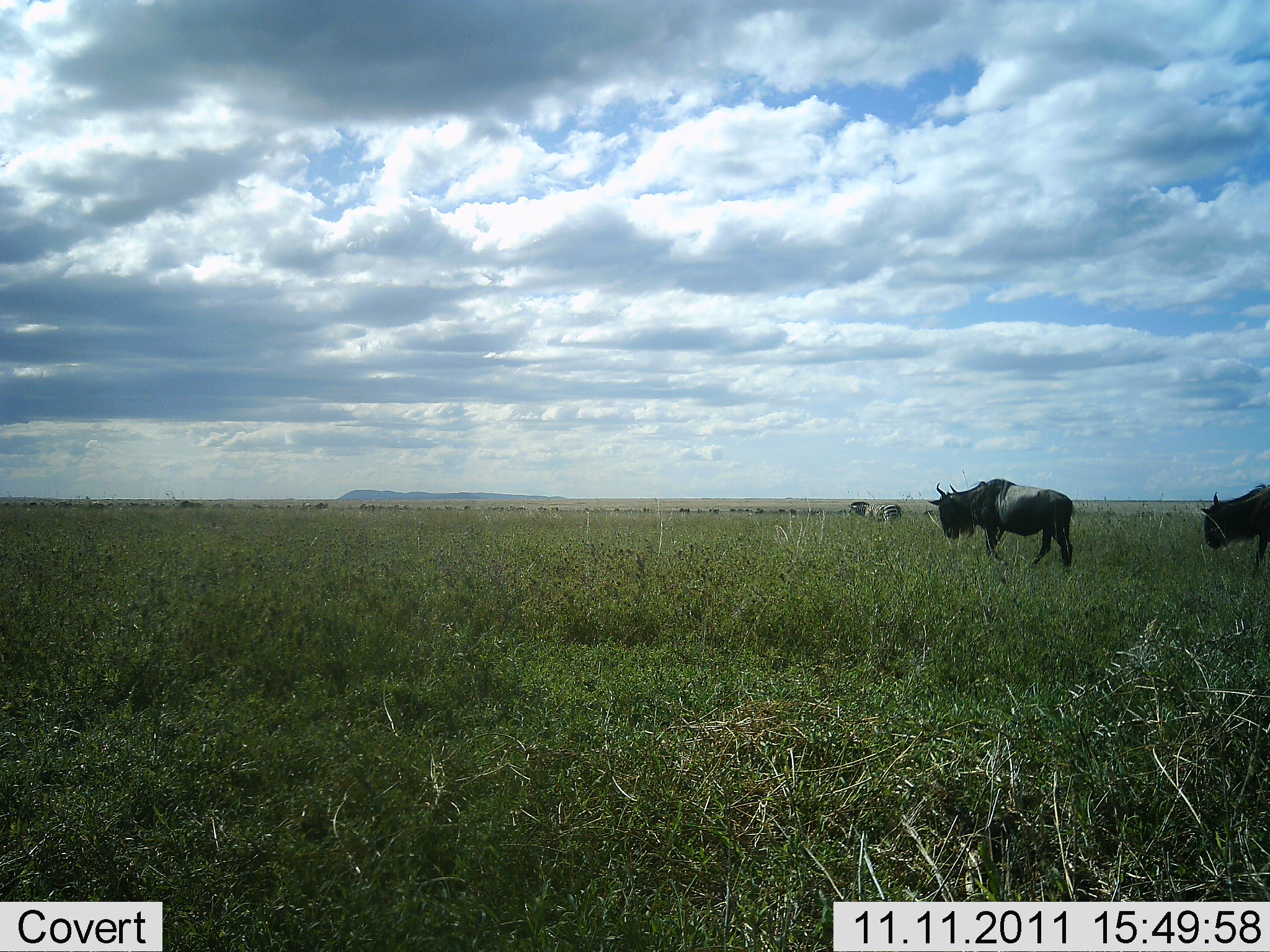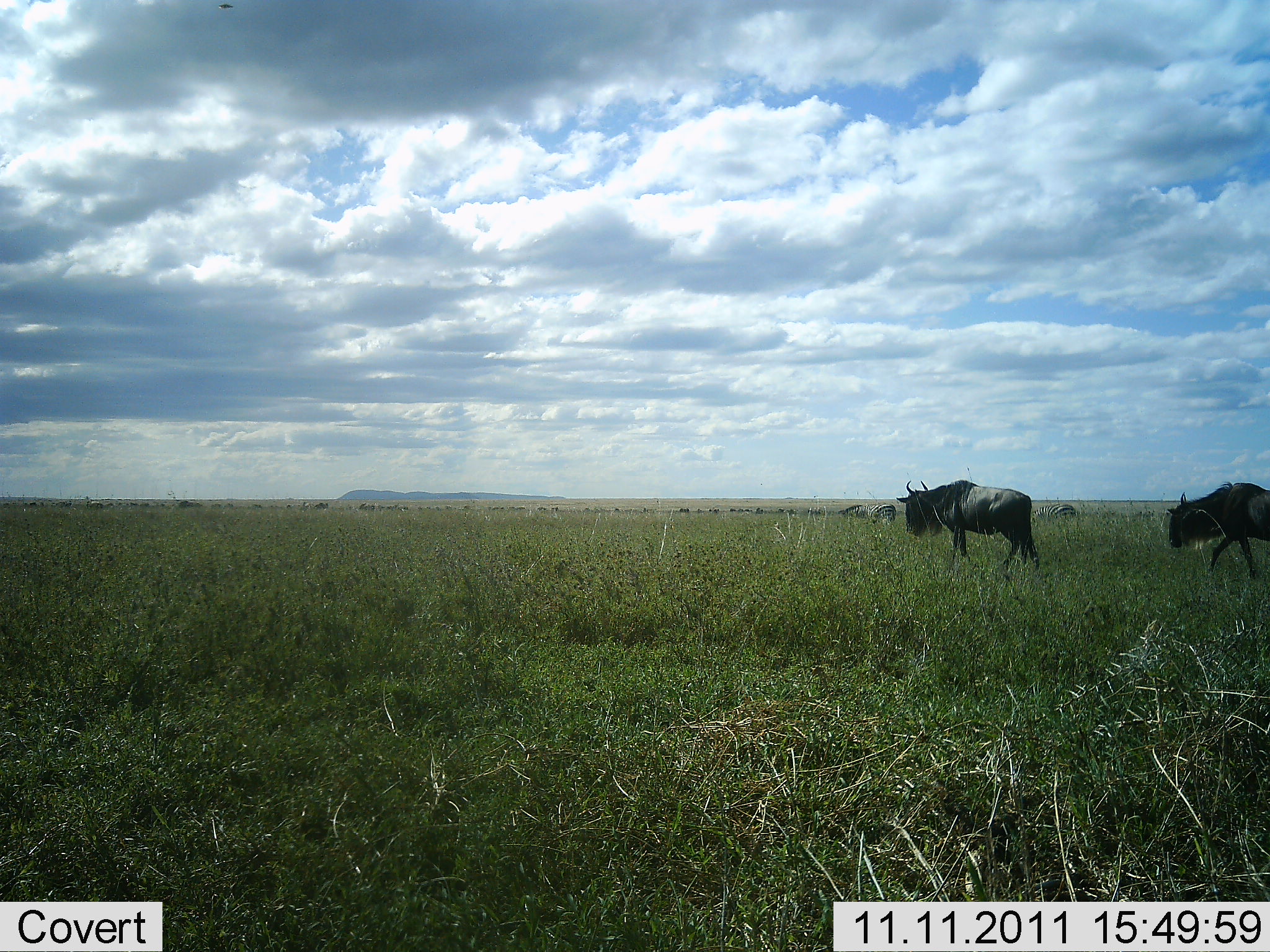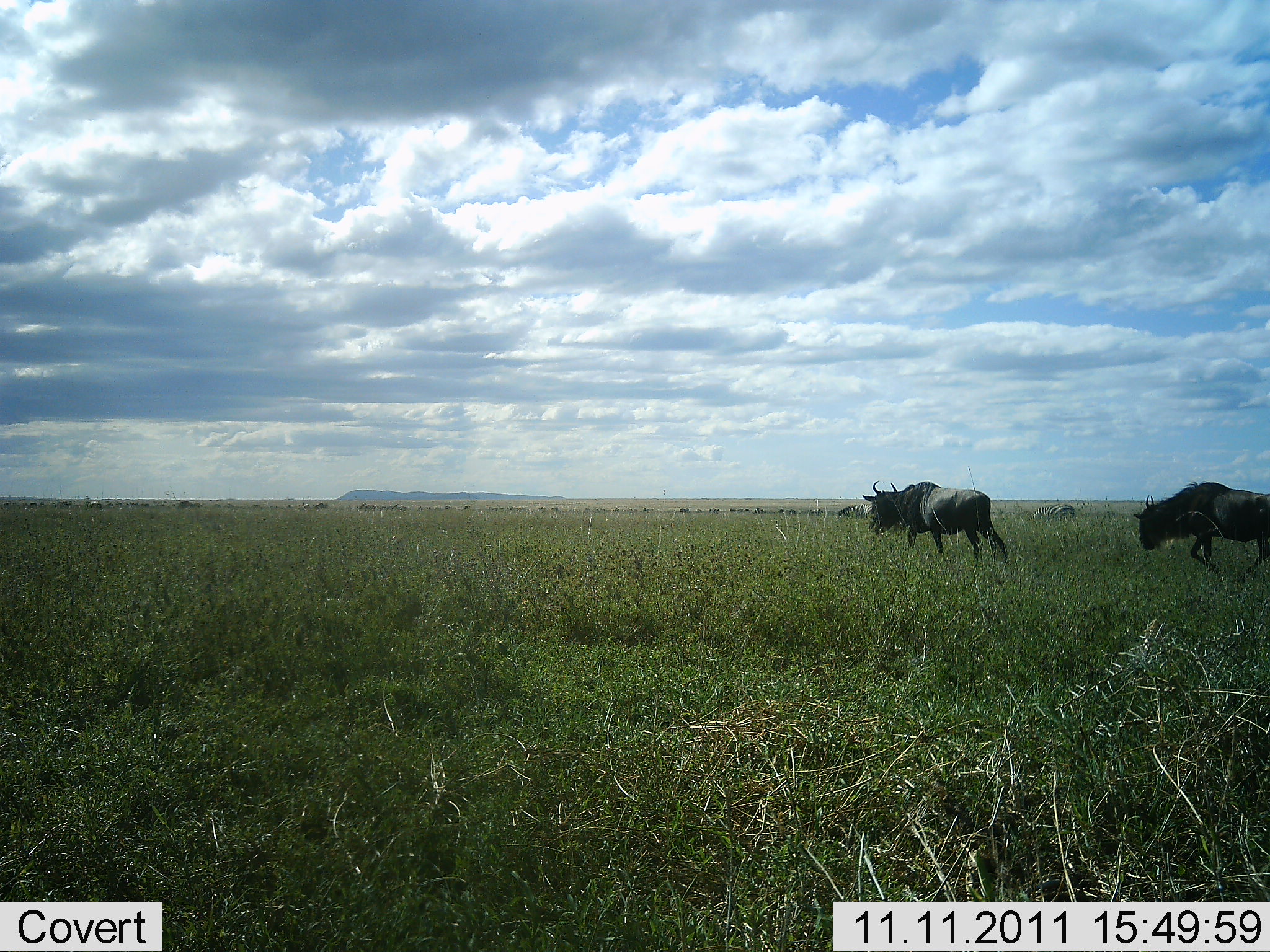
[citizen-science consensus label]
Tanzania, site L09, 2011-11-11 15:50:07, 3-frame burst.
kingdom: Animalia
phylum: Chordata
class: Mammalia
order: Artiodactyla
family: Bovidae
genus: Connochaetes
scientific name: Connochaetes taurinus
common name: blue wildebeest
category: wildebeest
Wildebeest (blue wildebeest) (Connochaetes taurinus), count 2. Behavior (volunteer vote fractions): standing 0%, resting 0%, moving 100%, interacting 0%. Young present (vote fraction): 0%. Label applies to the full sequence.